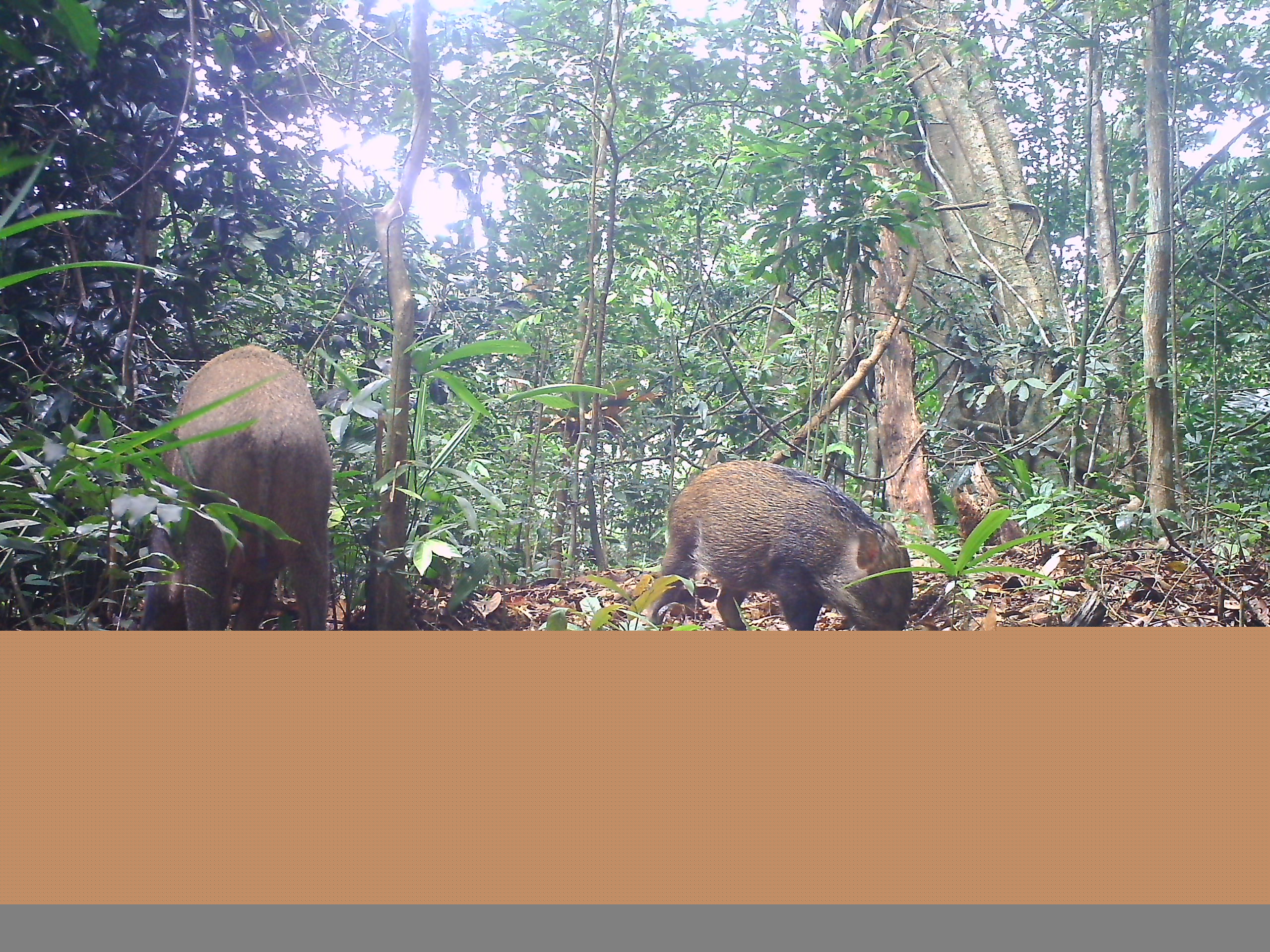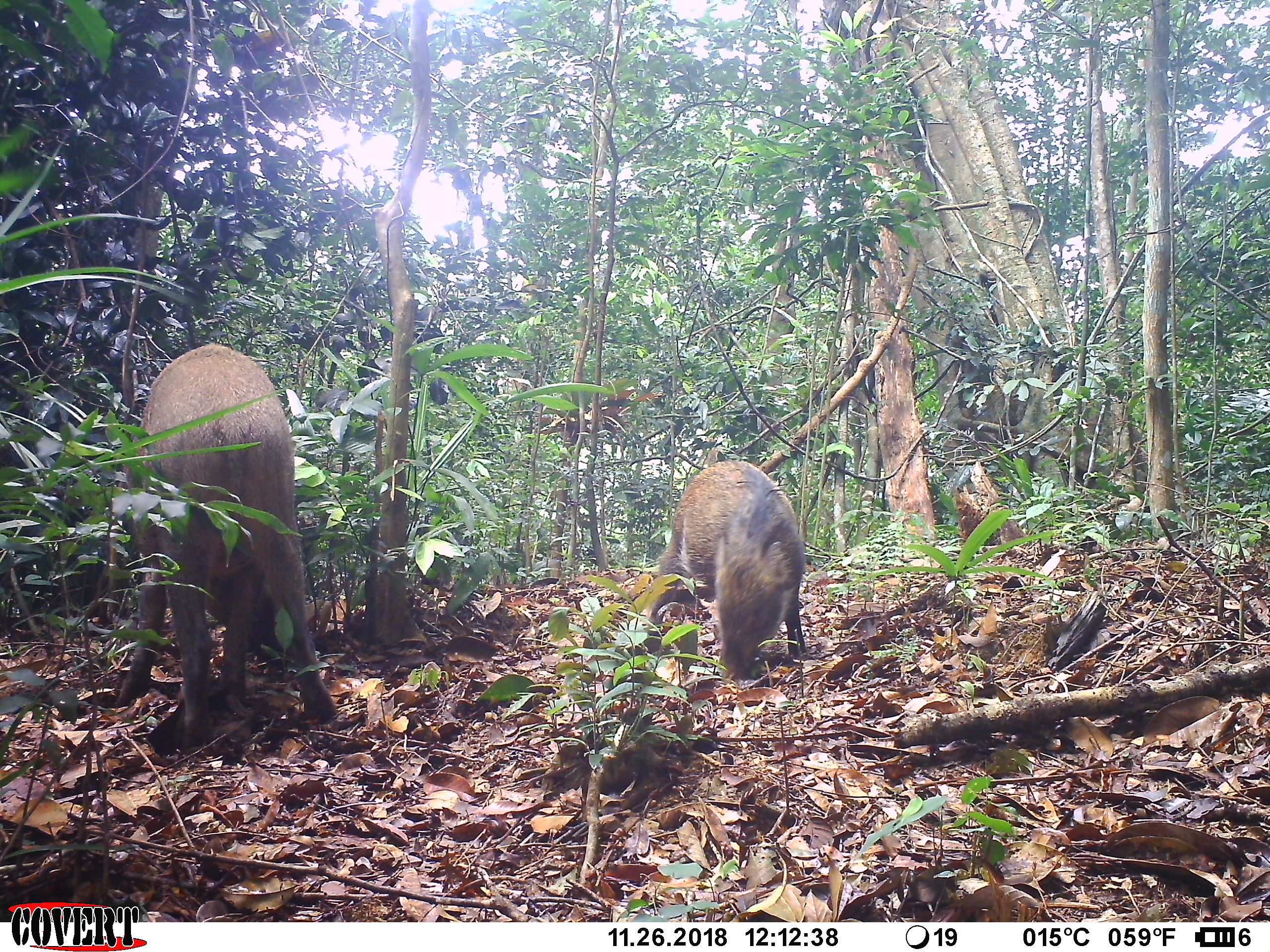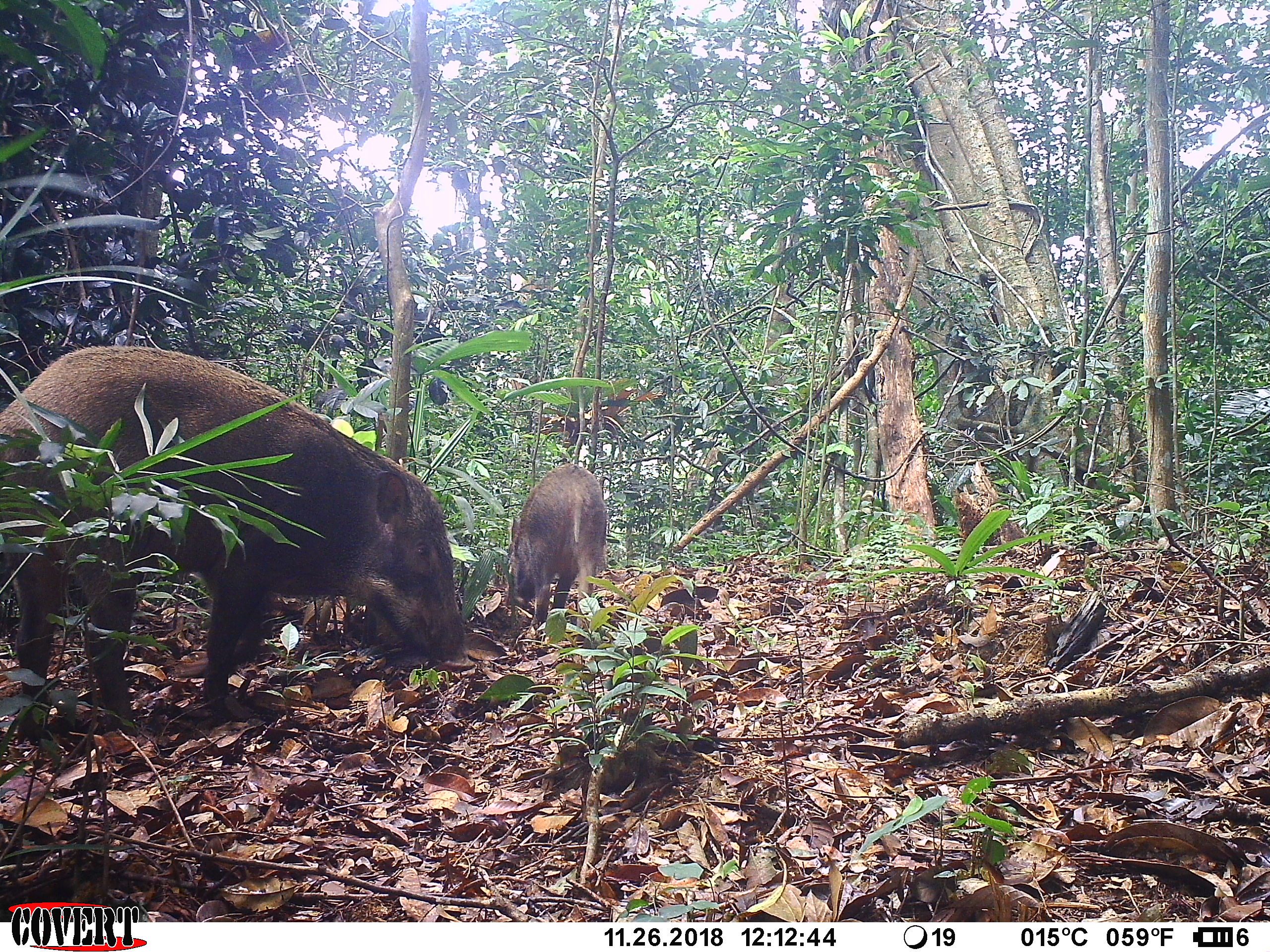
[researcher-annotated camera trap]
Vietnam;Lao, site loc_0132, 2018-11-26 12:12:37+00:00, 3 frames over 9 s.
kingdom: Animalia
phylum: Chordata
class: Mammalia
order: Artiodactyla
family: Suidae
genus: Sus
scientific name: Sus scrofa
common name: eurasian wild pig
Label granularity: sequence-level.